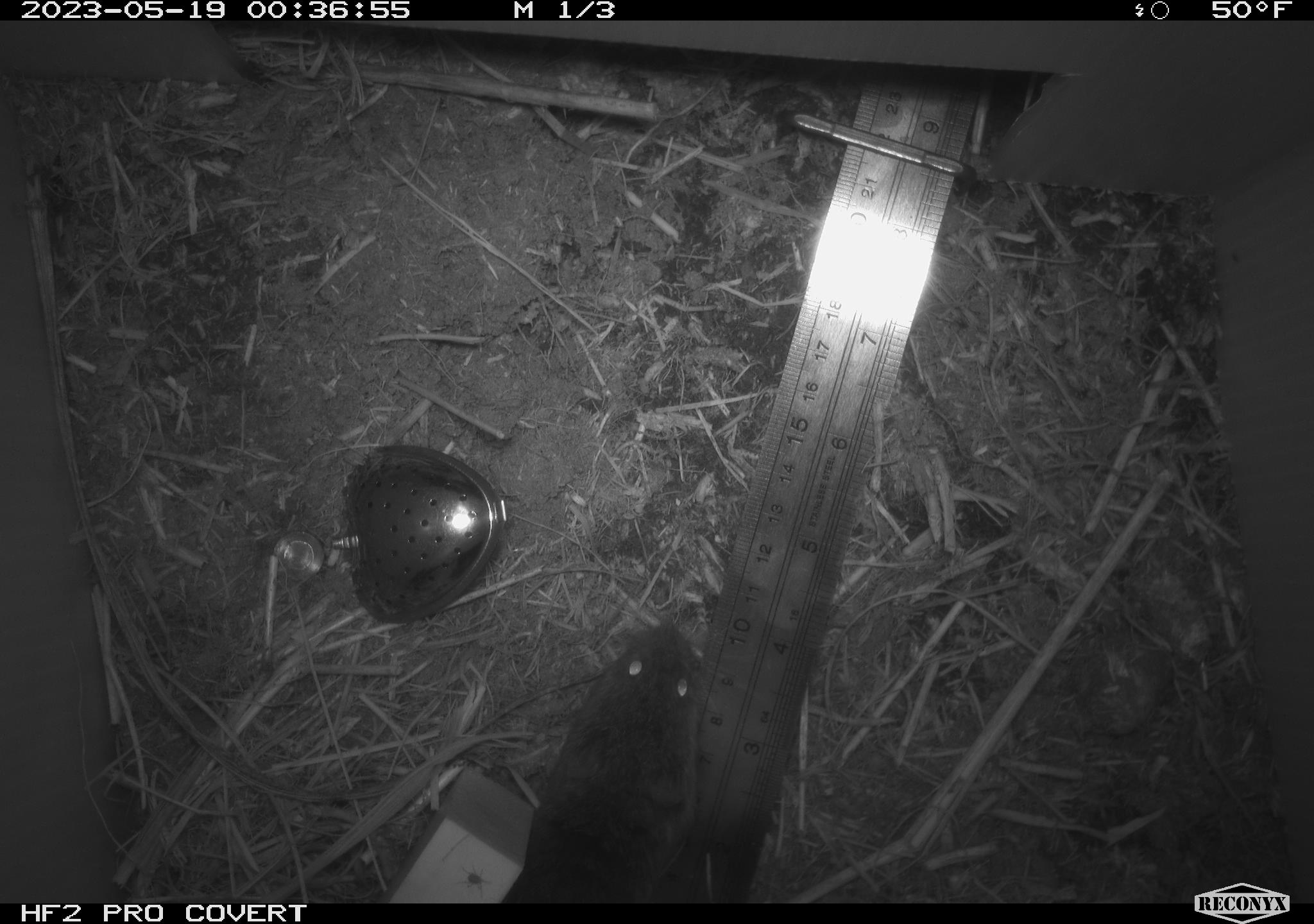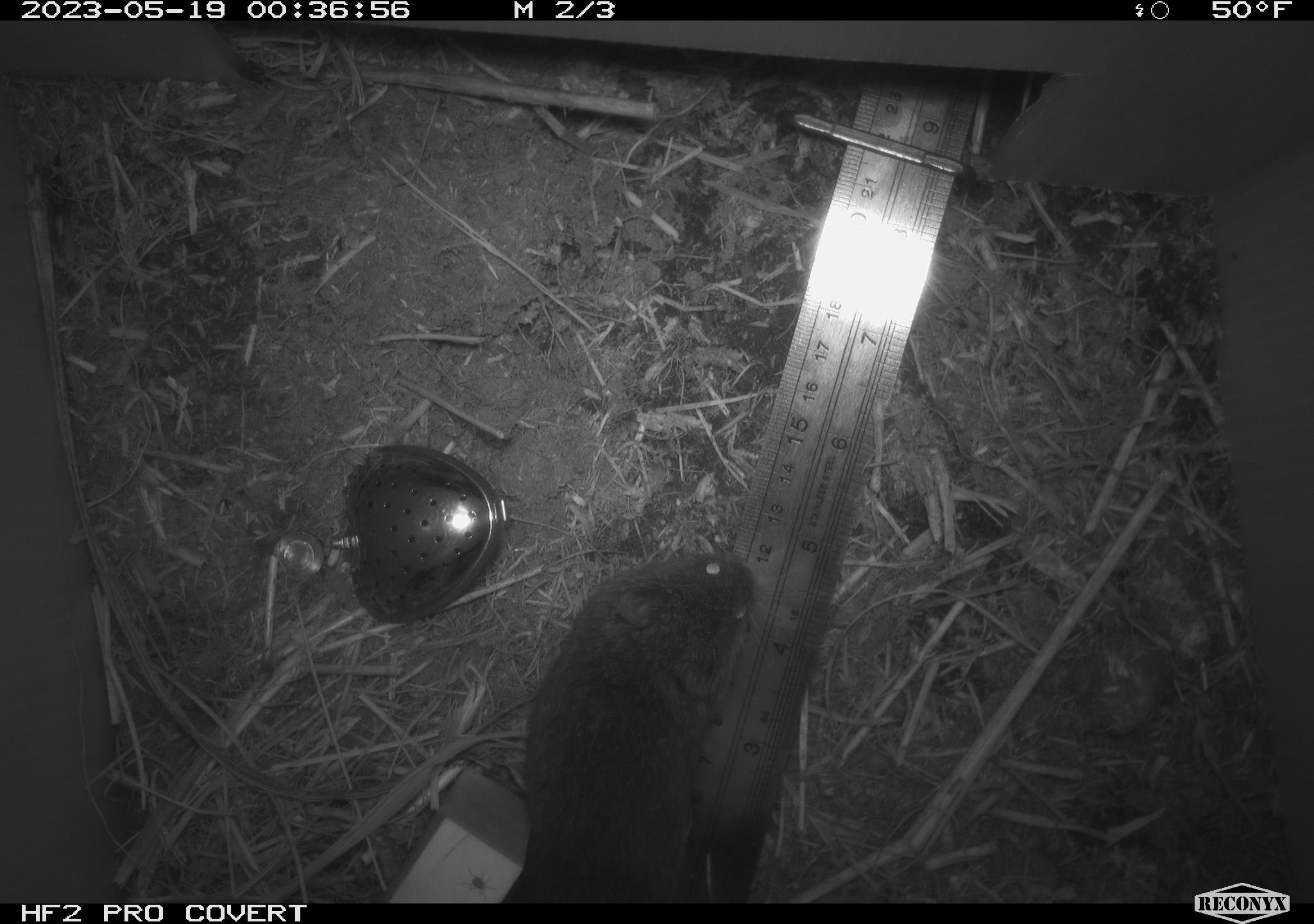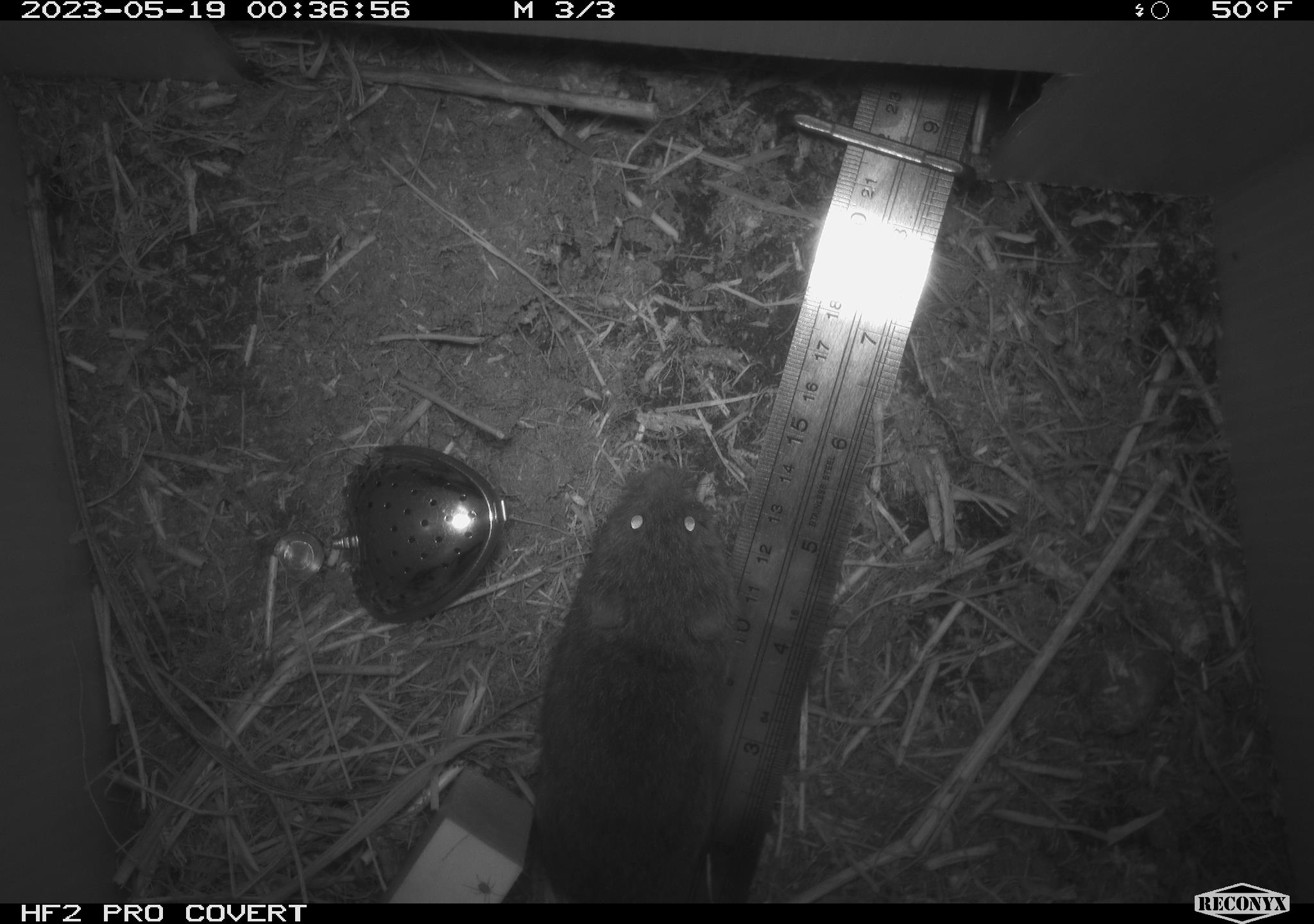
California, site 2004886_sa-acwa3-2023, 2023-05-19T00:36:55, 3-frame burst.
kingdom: Animalia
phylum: Chordata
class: Mammalia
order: Rodentia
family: Cricetidae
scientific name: Arvicolinae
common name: voles, lemmings, and muskrats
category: arvicolinae subfamily